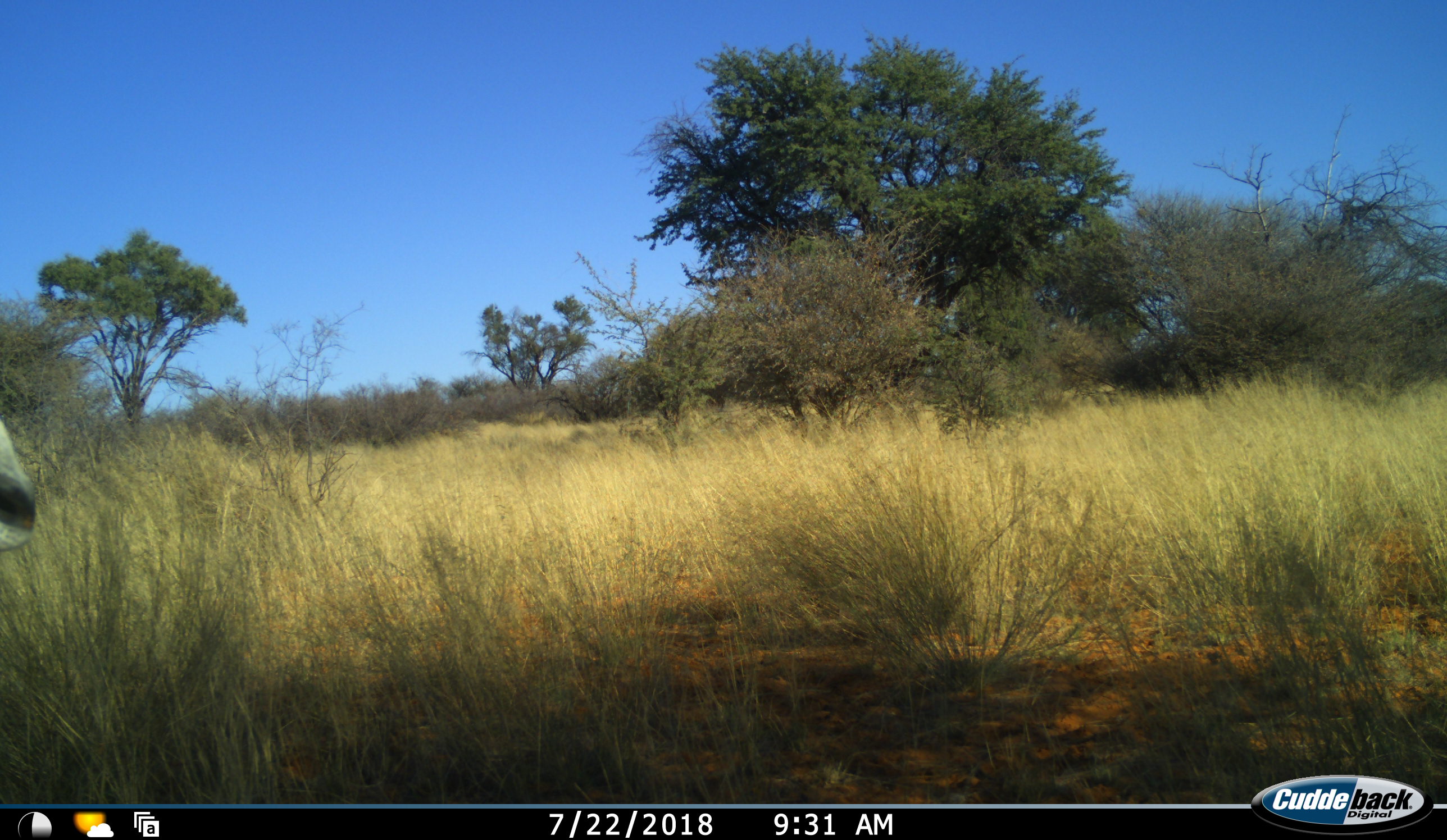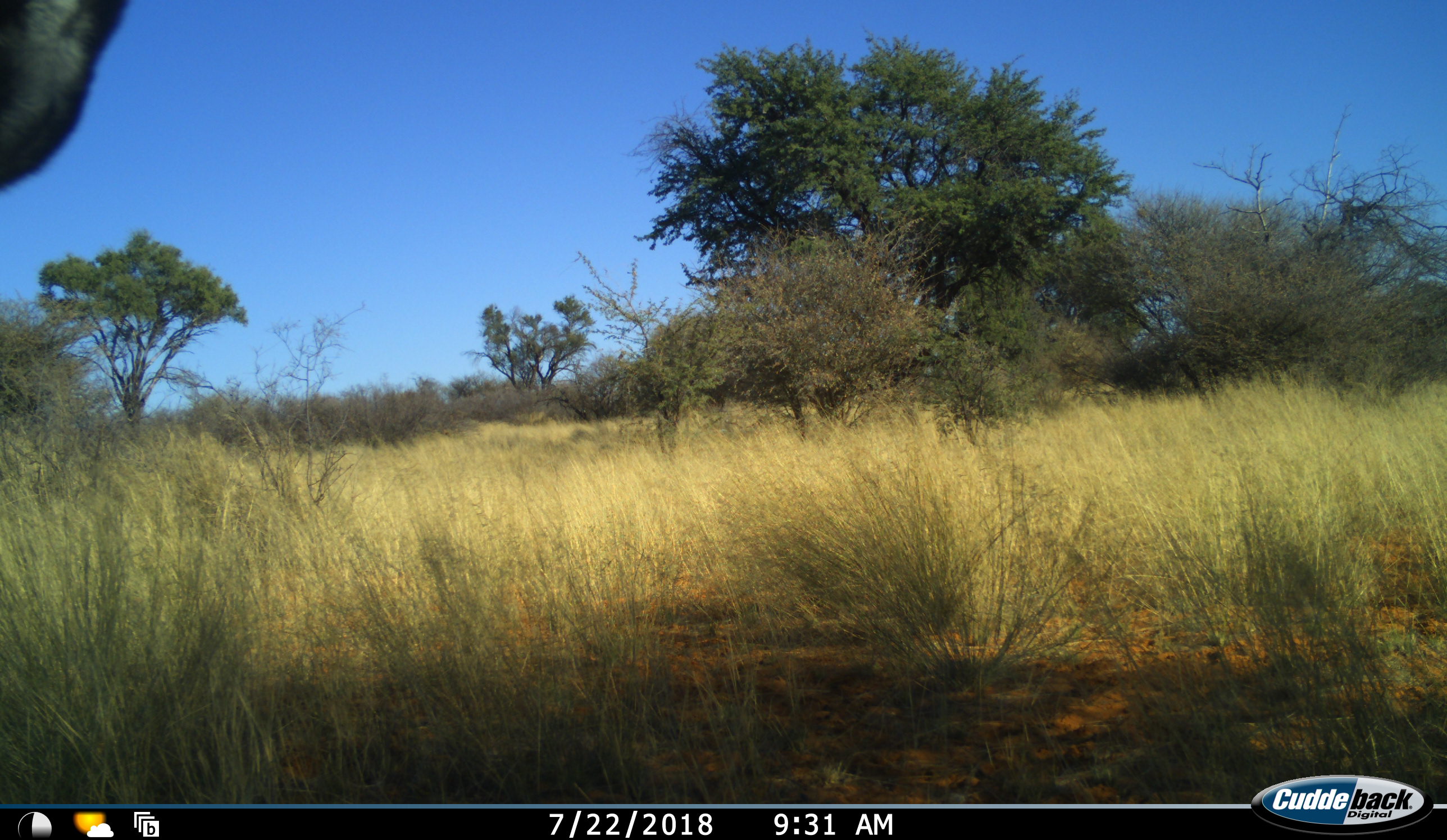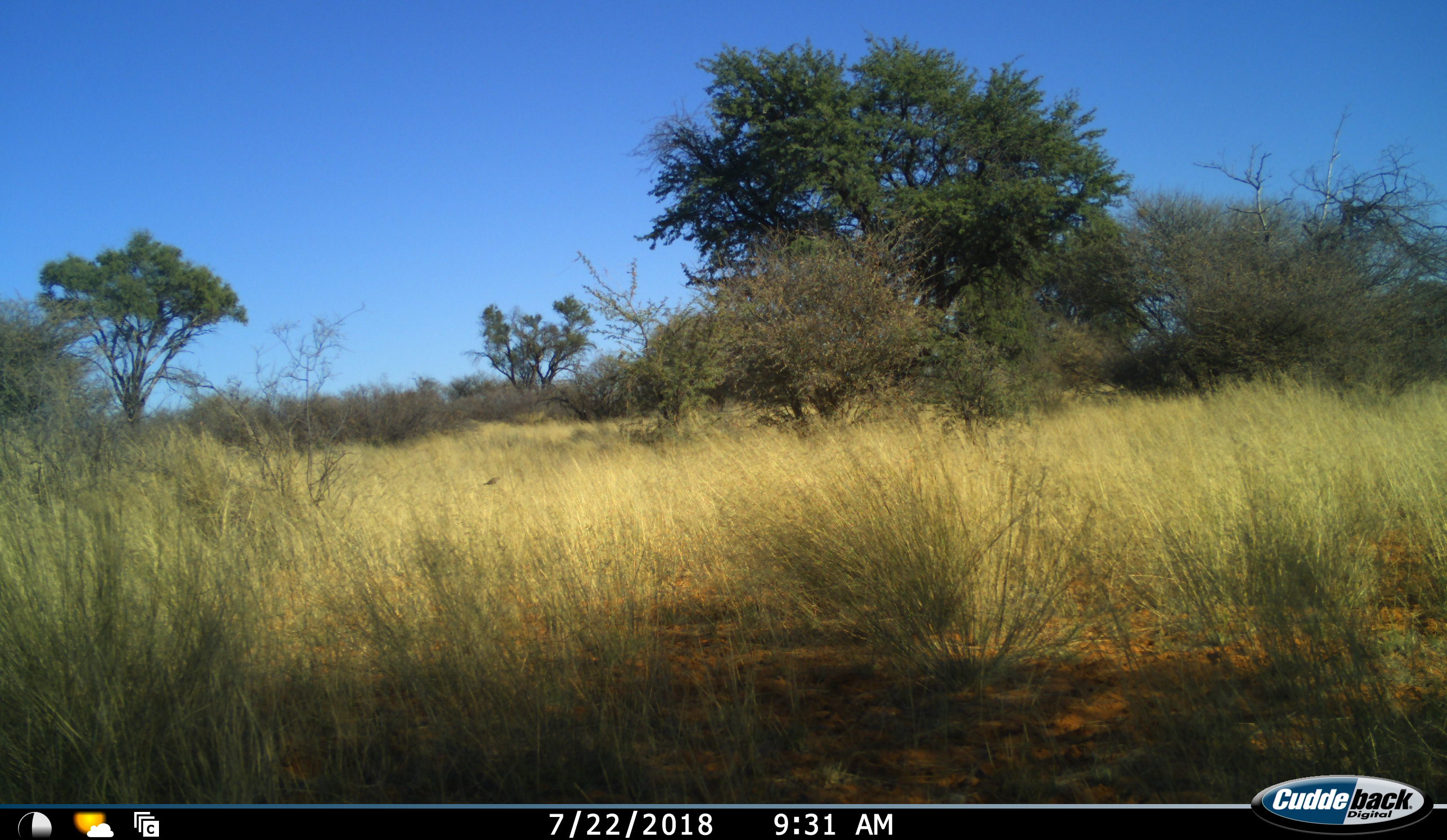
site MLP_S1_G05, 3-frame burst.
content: unidentified animal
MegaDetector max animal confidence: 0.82